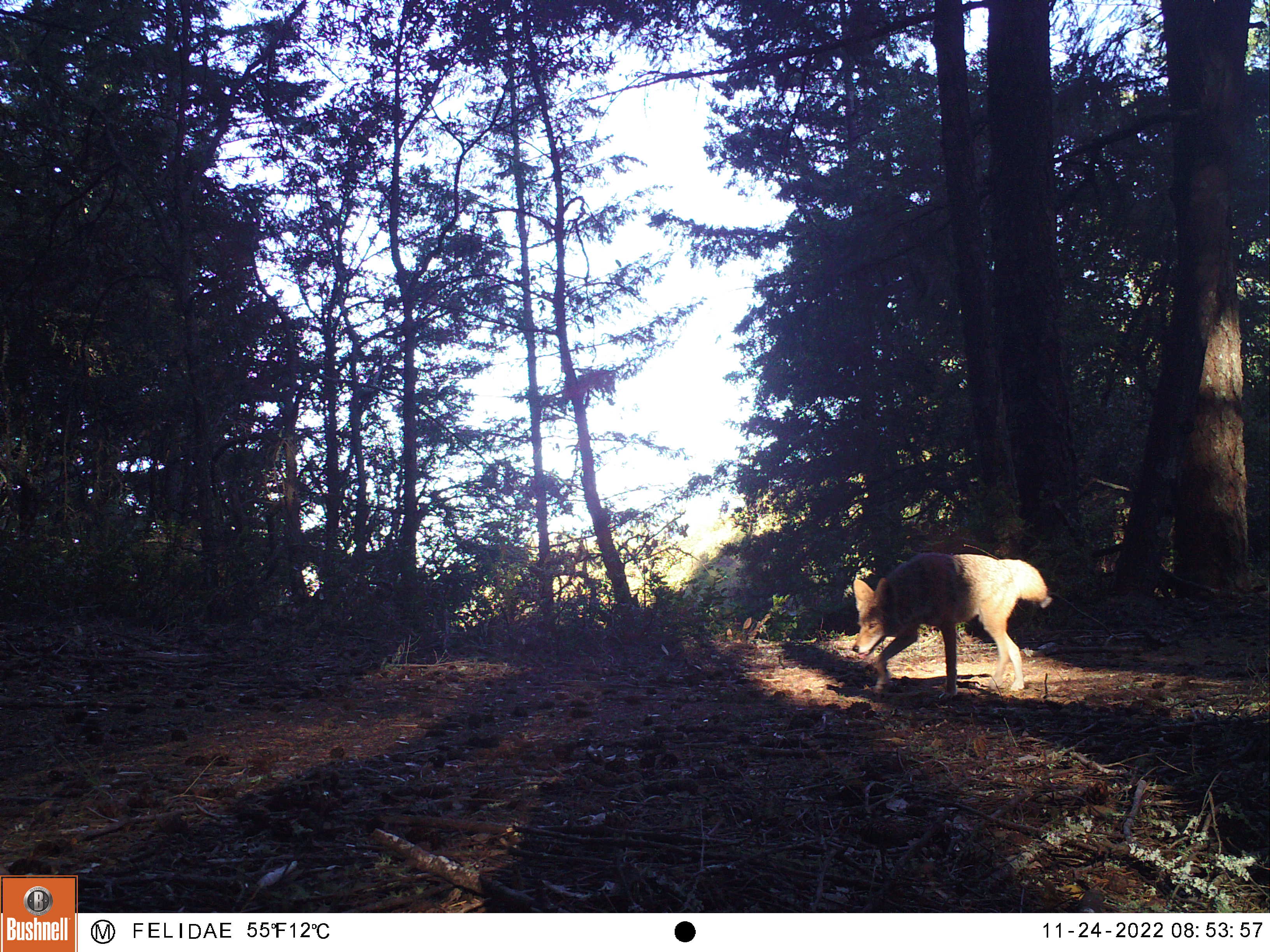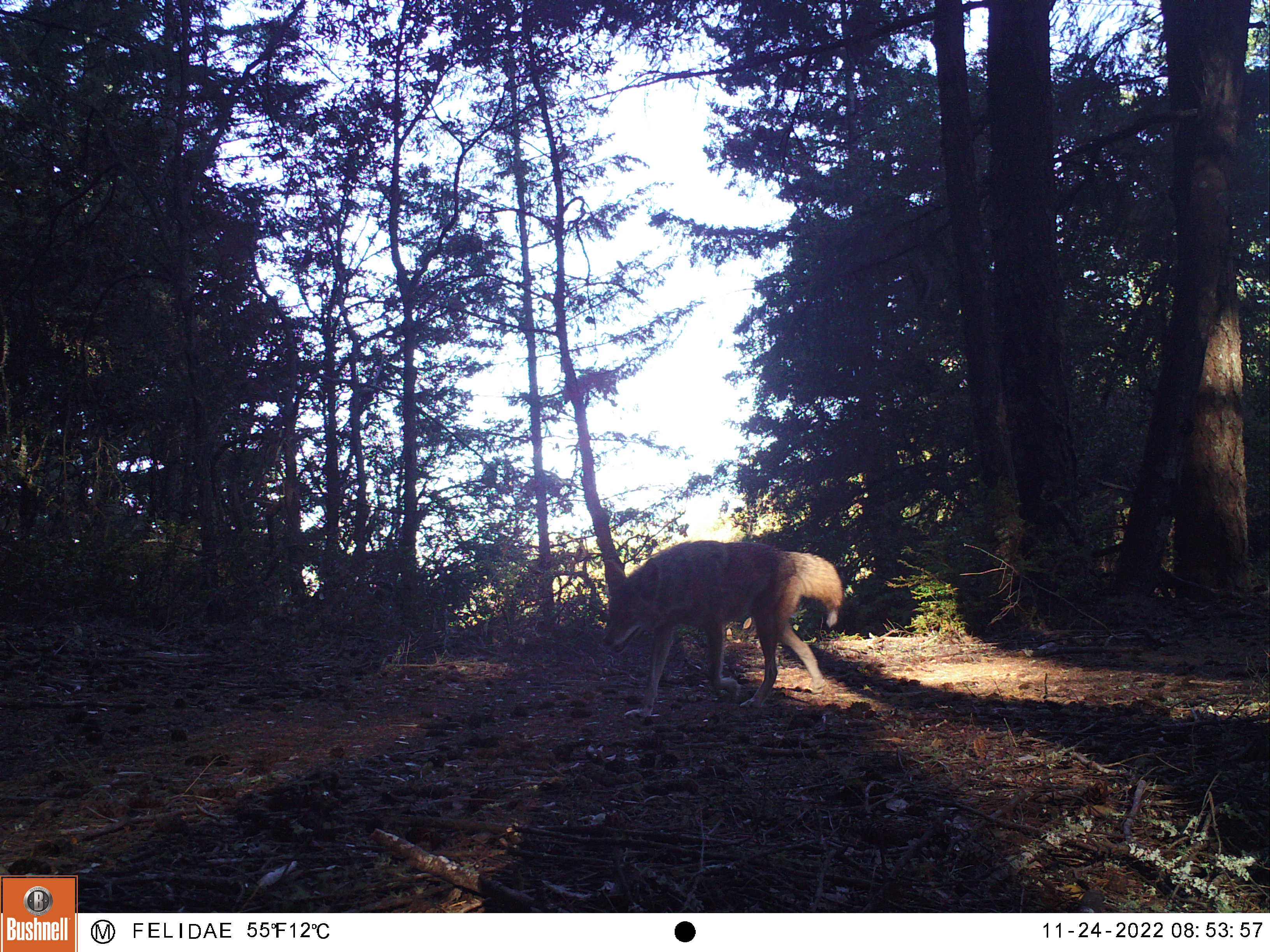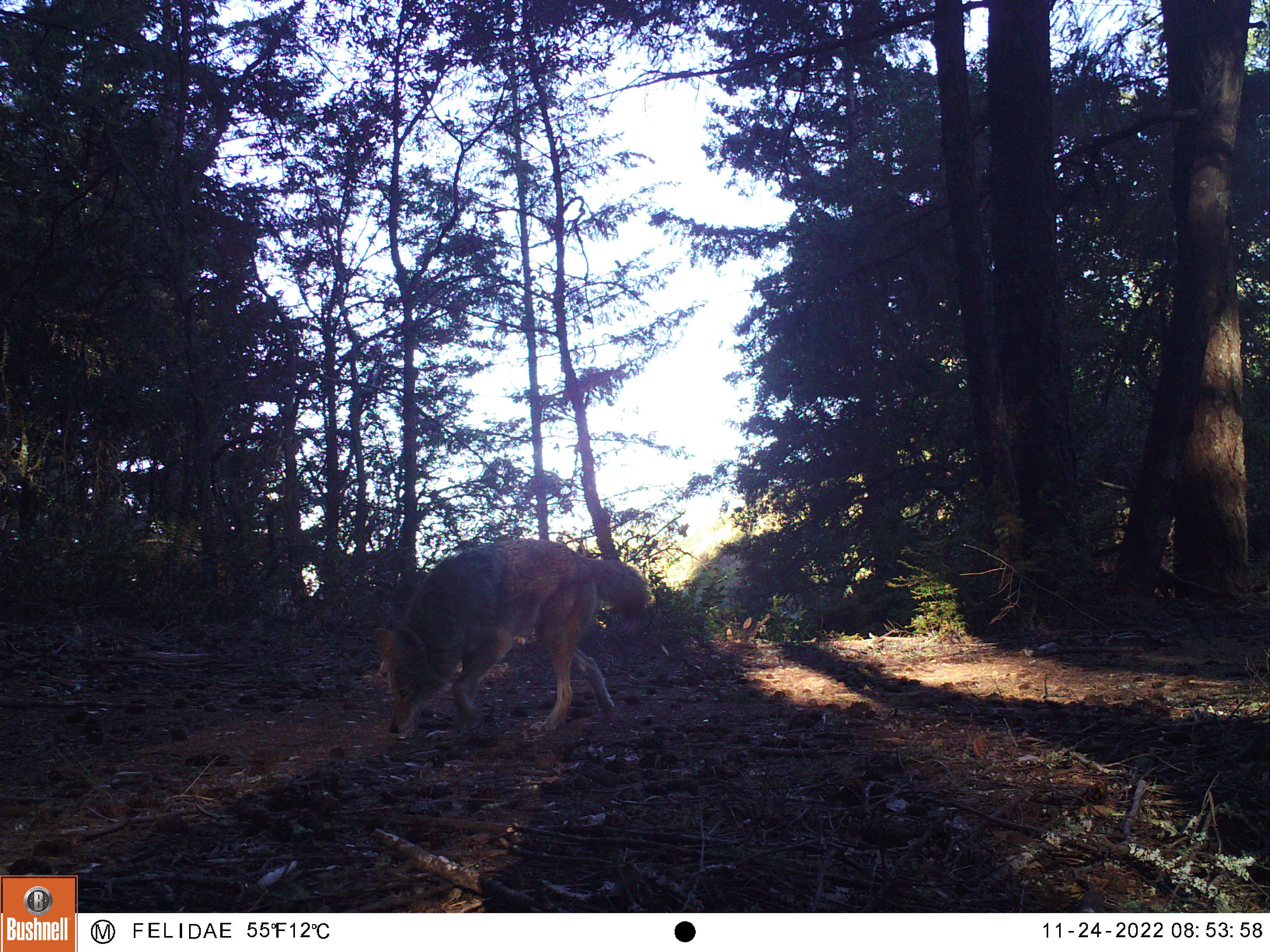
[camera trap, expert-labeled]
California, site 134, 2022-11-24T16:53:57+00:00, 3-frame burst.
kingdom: Animalia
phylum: Chordata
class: Mammalia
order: Carnivora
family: Canidae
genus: Canis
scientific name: Canis latrans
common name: coyote